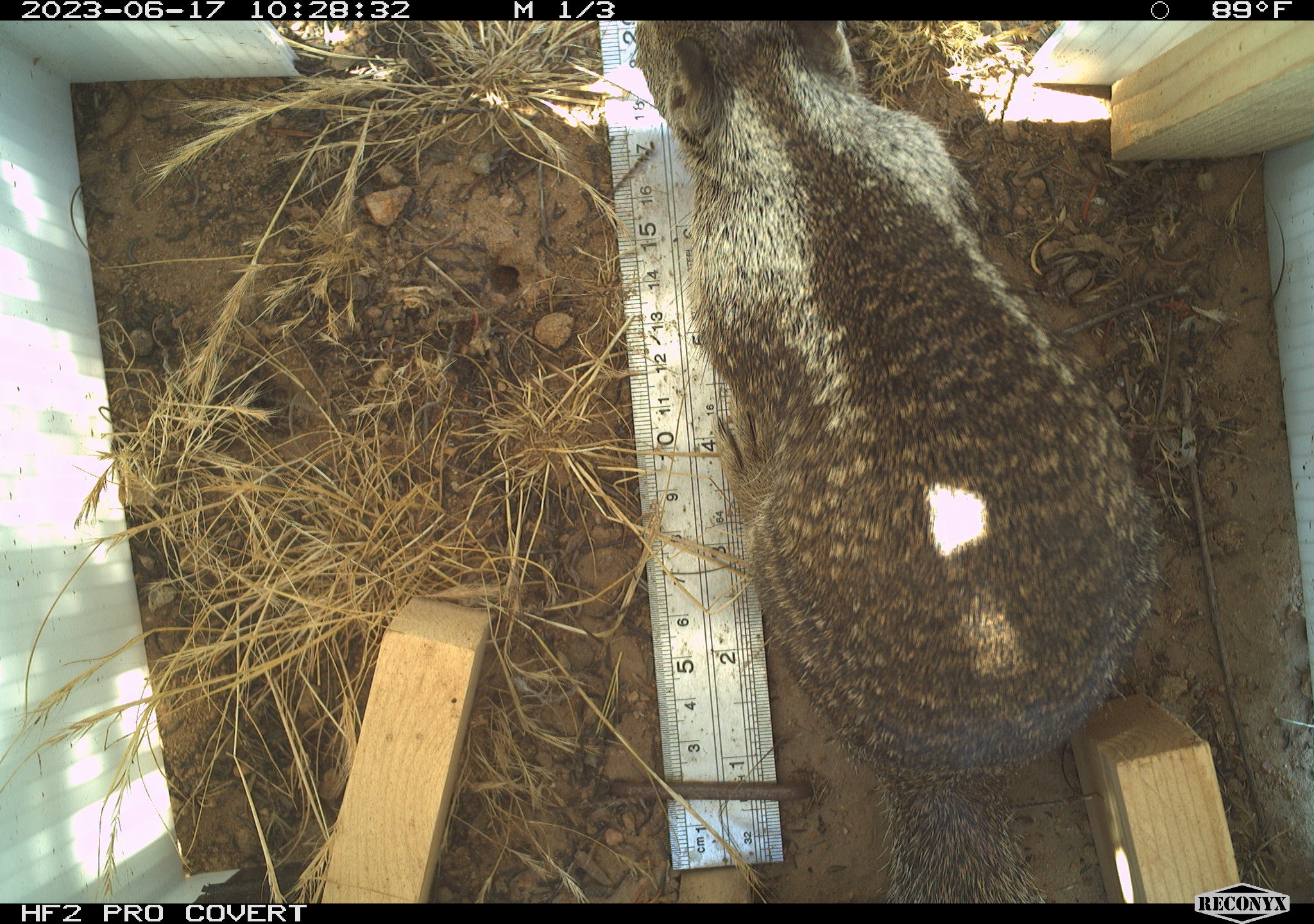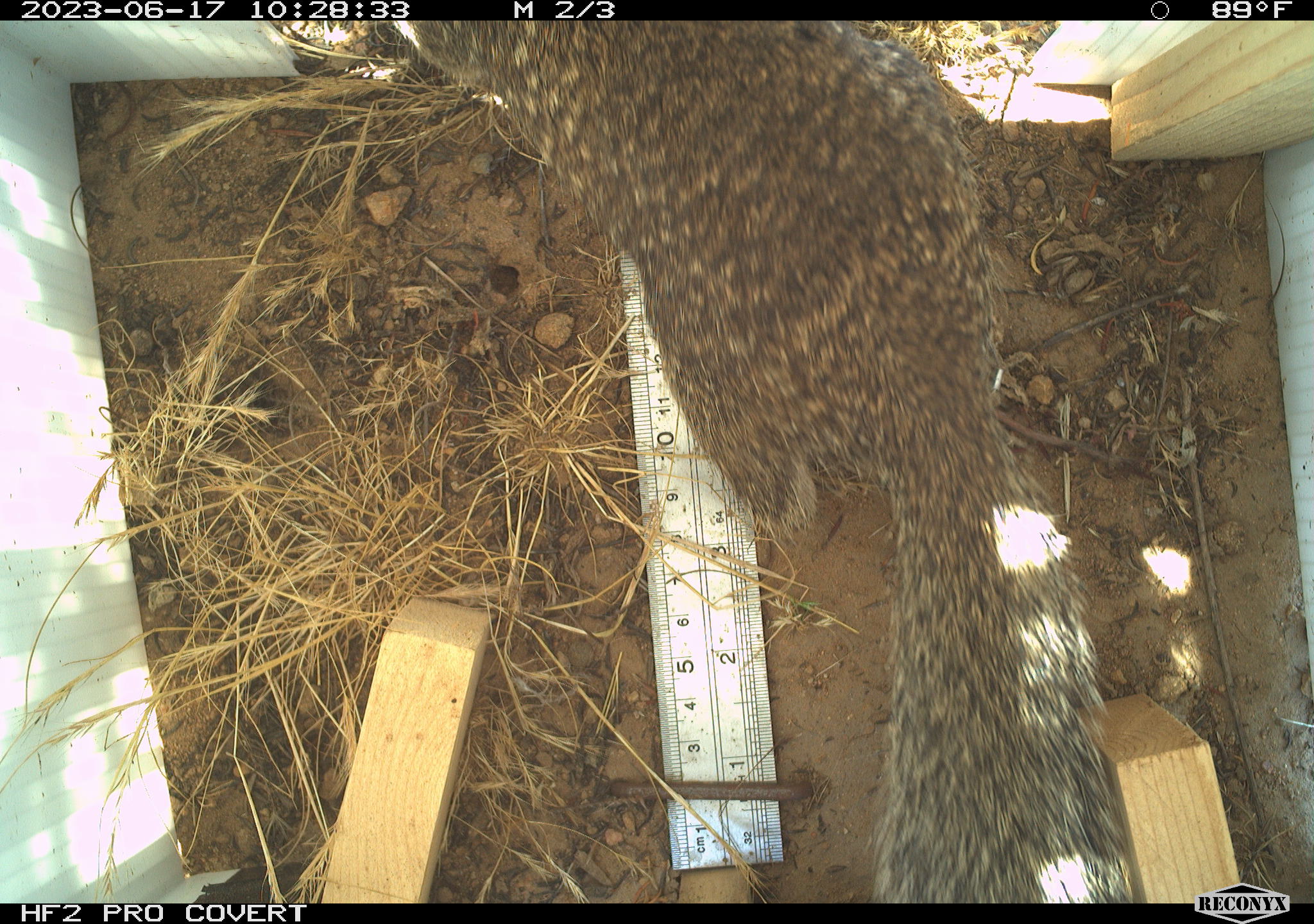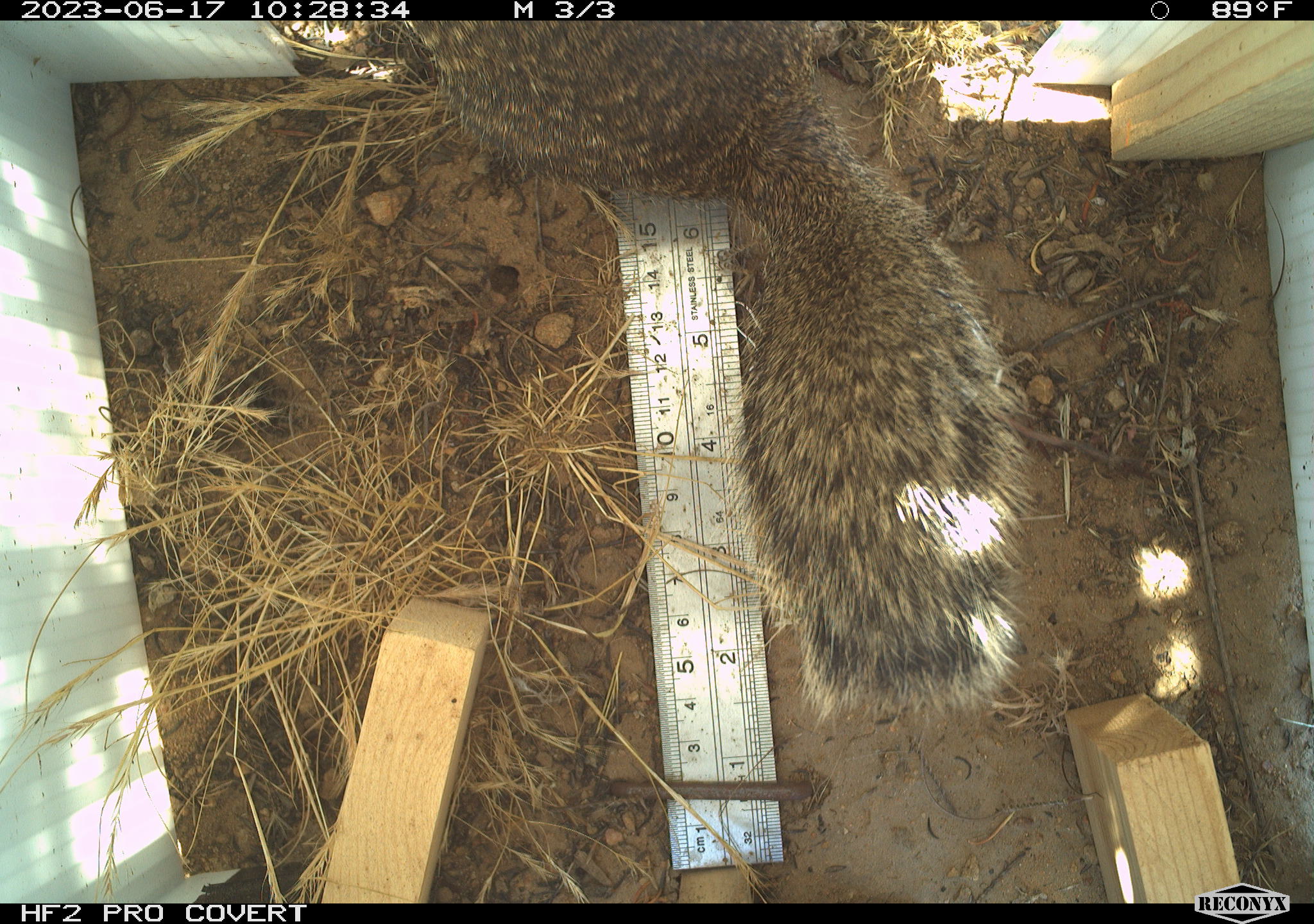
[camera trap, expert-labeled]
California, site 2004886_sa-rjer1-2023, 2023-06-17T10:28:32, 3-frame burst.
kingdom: Animalia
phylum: Chordata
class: Mammalia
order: Rodentia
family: Sciuridae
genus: Otospermophilus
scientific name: Otospermophilus beecheyi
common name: california ground squirrel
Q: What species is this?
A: California ground squirrel (Otospermophilus beecheyi).